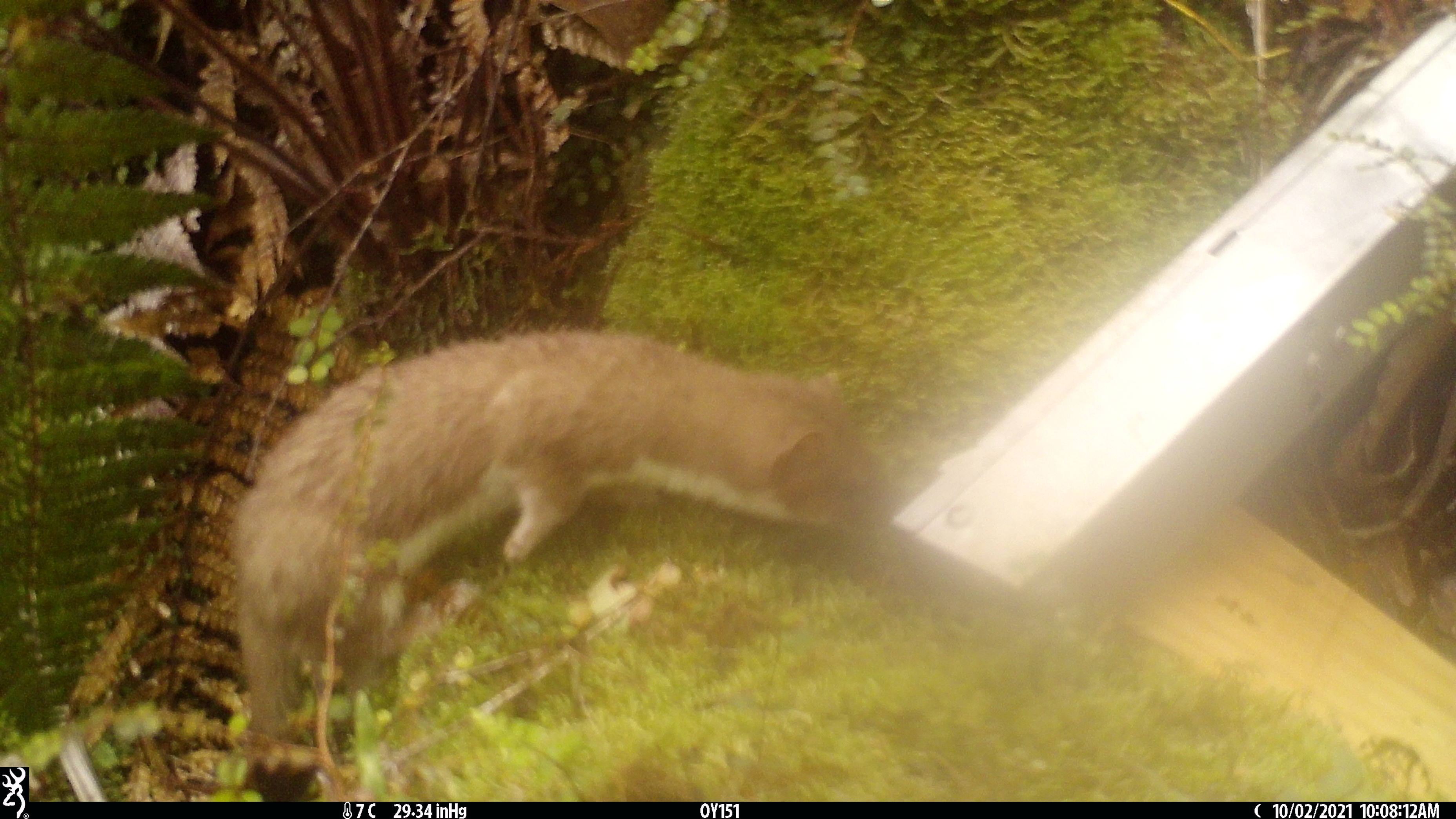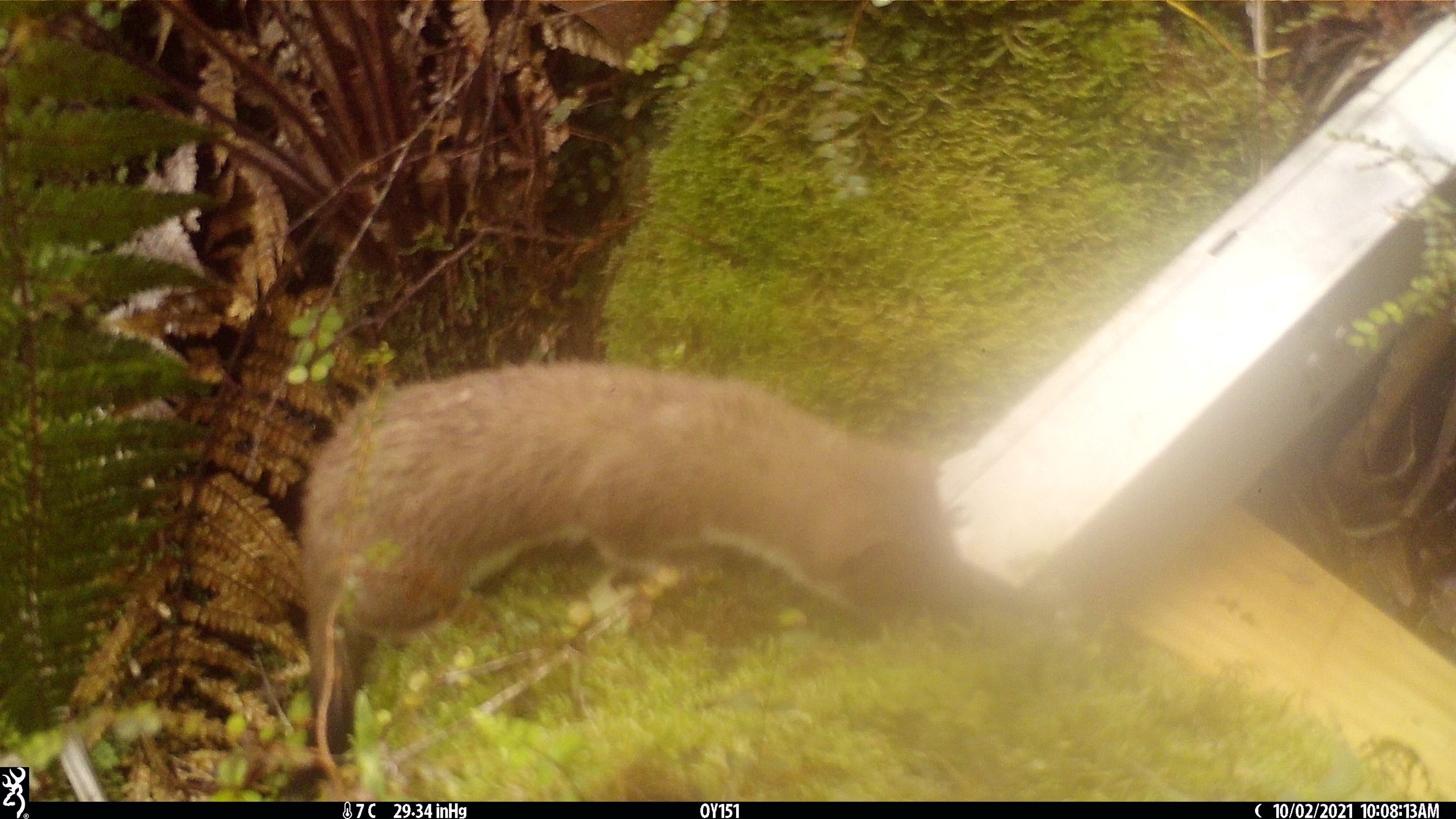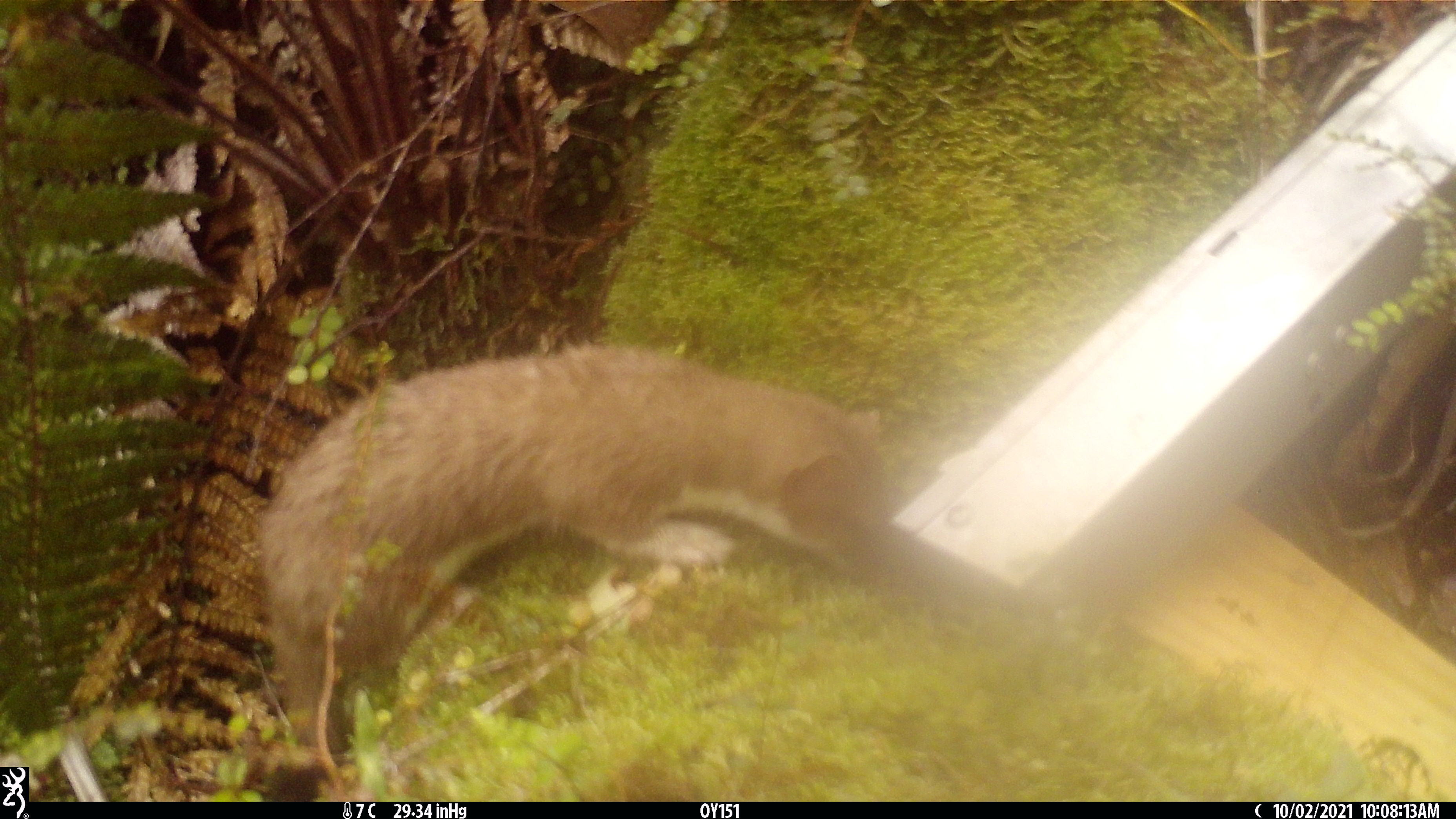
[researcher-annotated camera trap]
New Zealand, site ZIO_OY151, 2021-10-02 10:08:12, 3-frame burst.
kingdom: Animalia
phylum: Chordata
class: Mammalia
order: Carnivora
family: Mustelidae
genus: Mustela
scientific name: Mustela erminea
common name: stoat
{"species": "stoat (Mustela erminea)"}